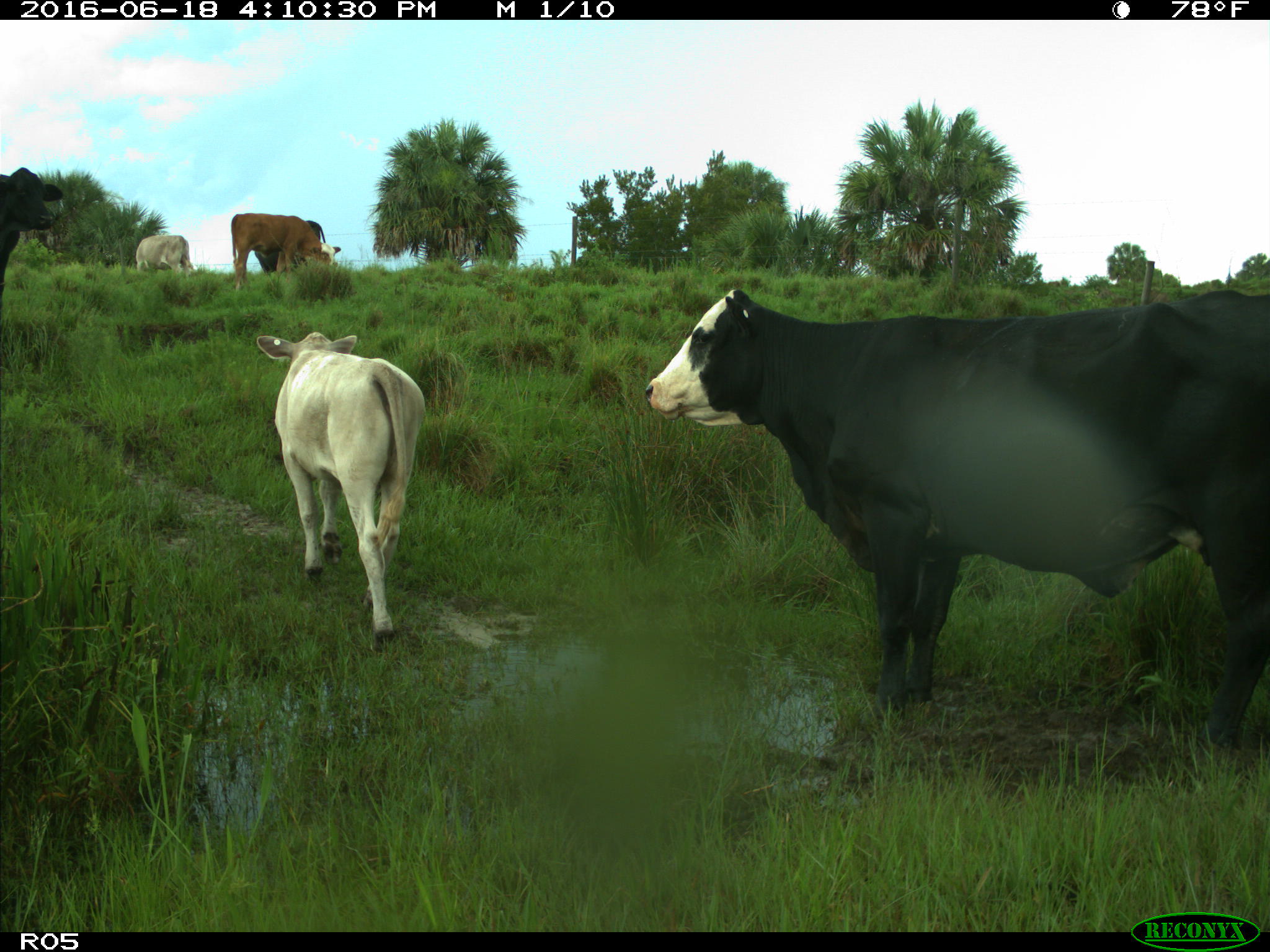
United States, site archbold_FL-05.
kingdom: Animalia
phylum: Chordata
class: Mammalia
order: Artiodactyla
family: Bovidae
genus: Bos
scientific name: Bos taurus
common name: domestic cow